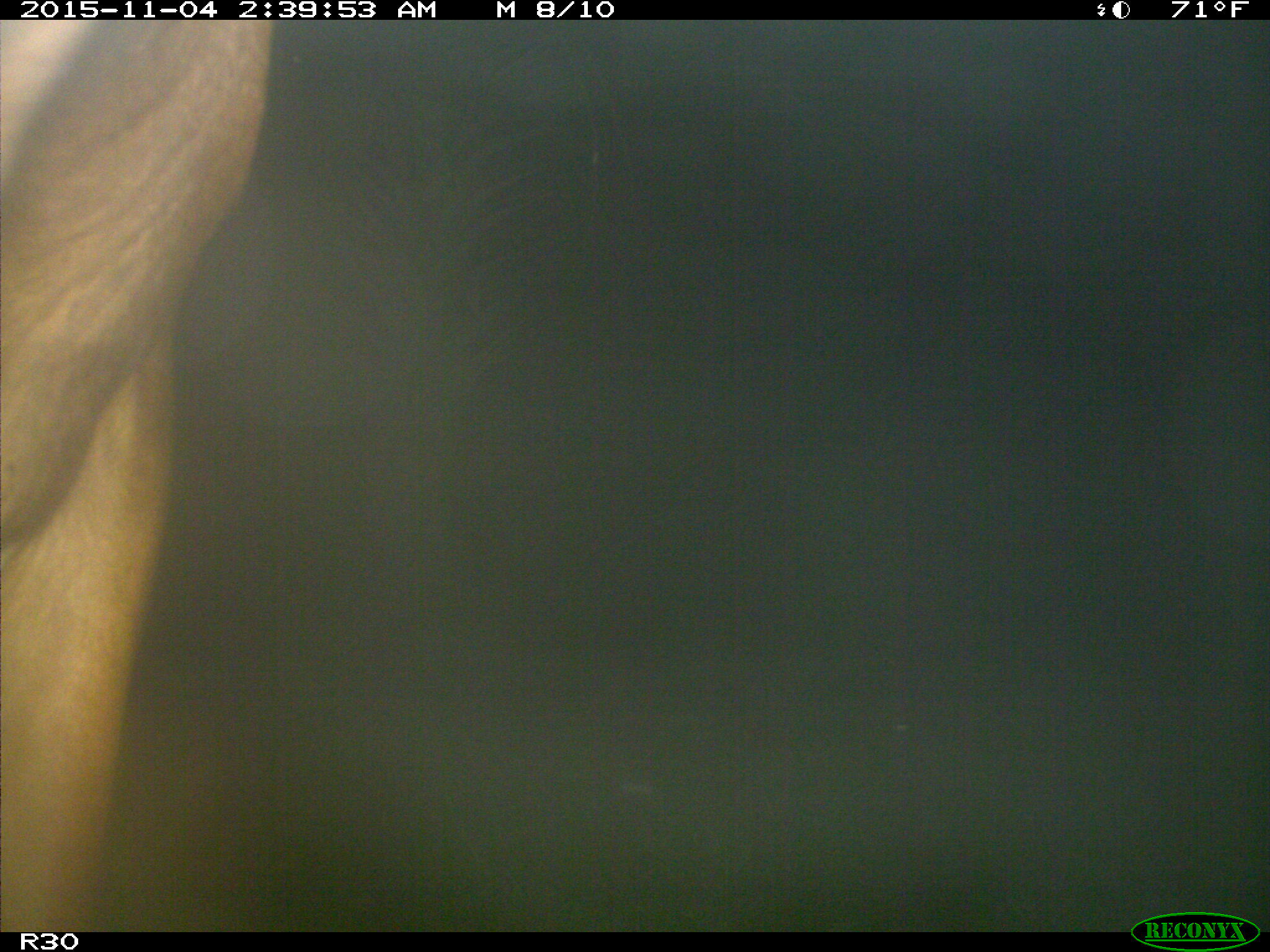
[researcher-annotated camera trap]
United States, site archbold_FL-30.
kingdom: Animalia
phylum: Chordata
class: Mammalia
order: Artiodactyla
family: Bovidae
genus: Bos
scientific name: Bos taurus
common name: domestic cow